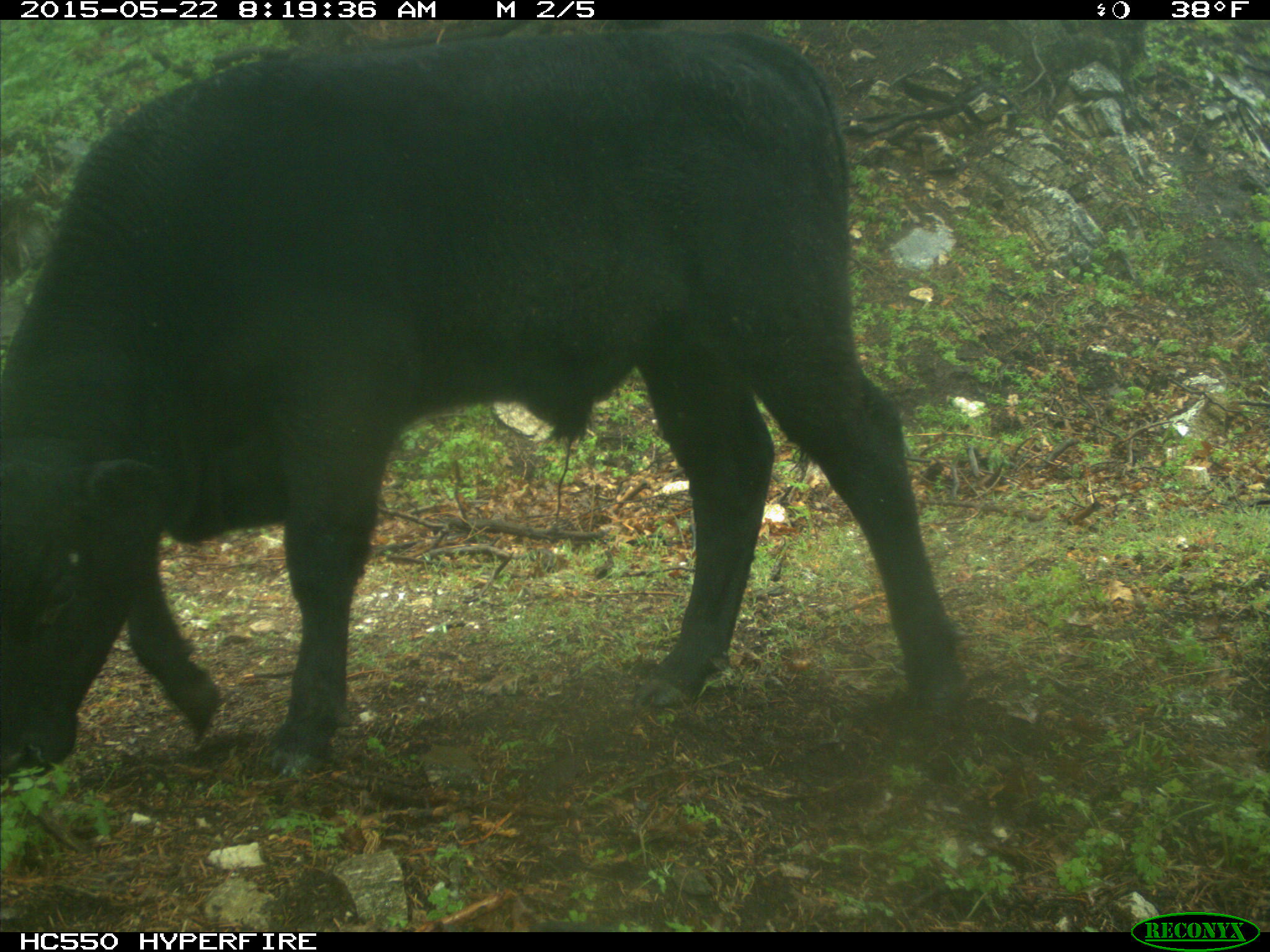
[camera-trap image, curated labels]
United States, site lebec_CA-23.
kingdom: Animalia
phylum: Chordata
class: Mammalia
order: Artiodactyla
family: Bovidae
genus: Bos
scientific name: Bos taurus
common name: domestic cow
Bos taurus (domestic cow).